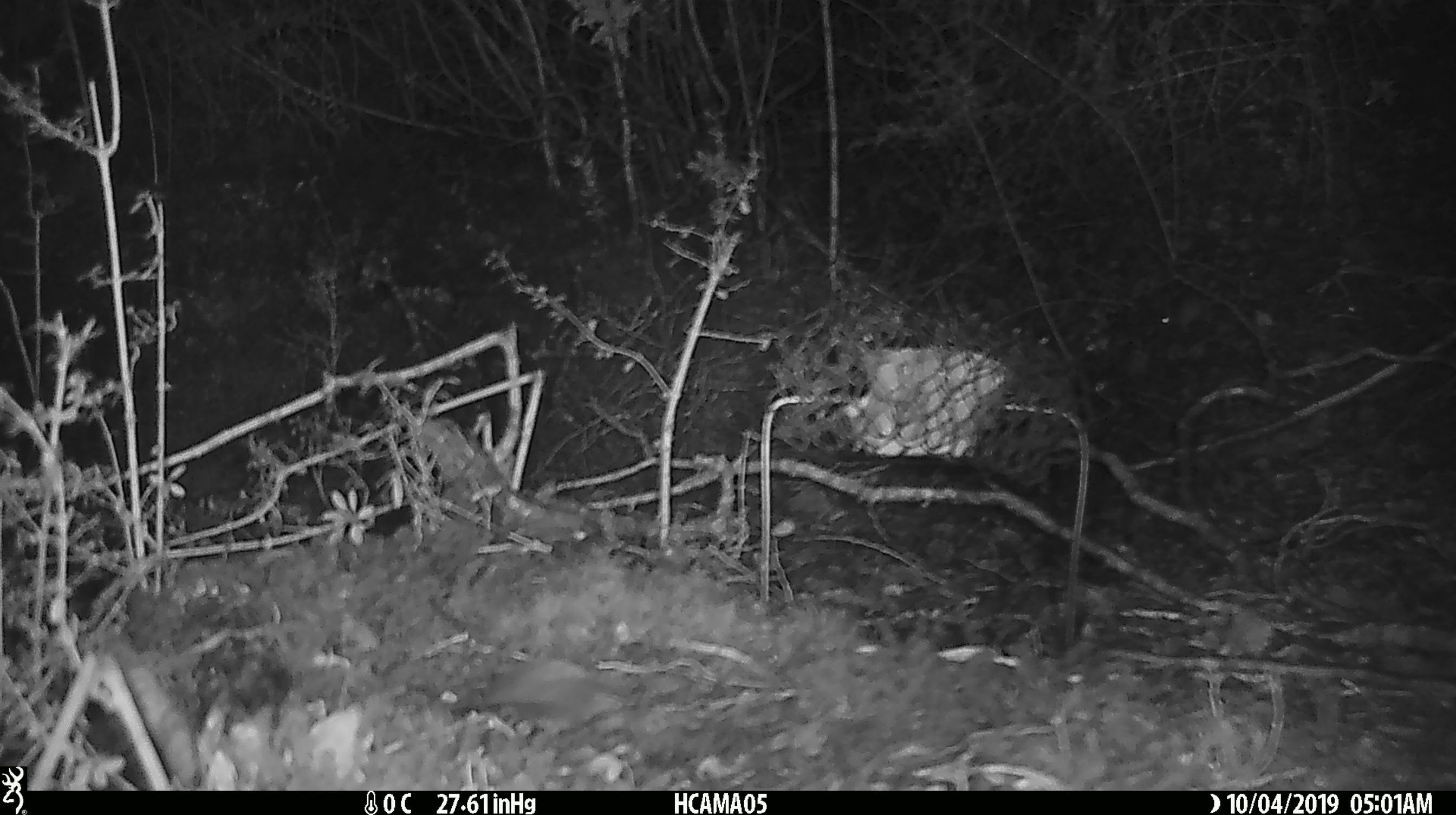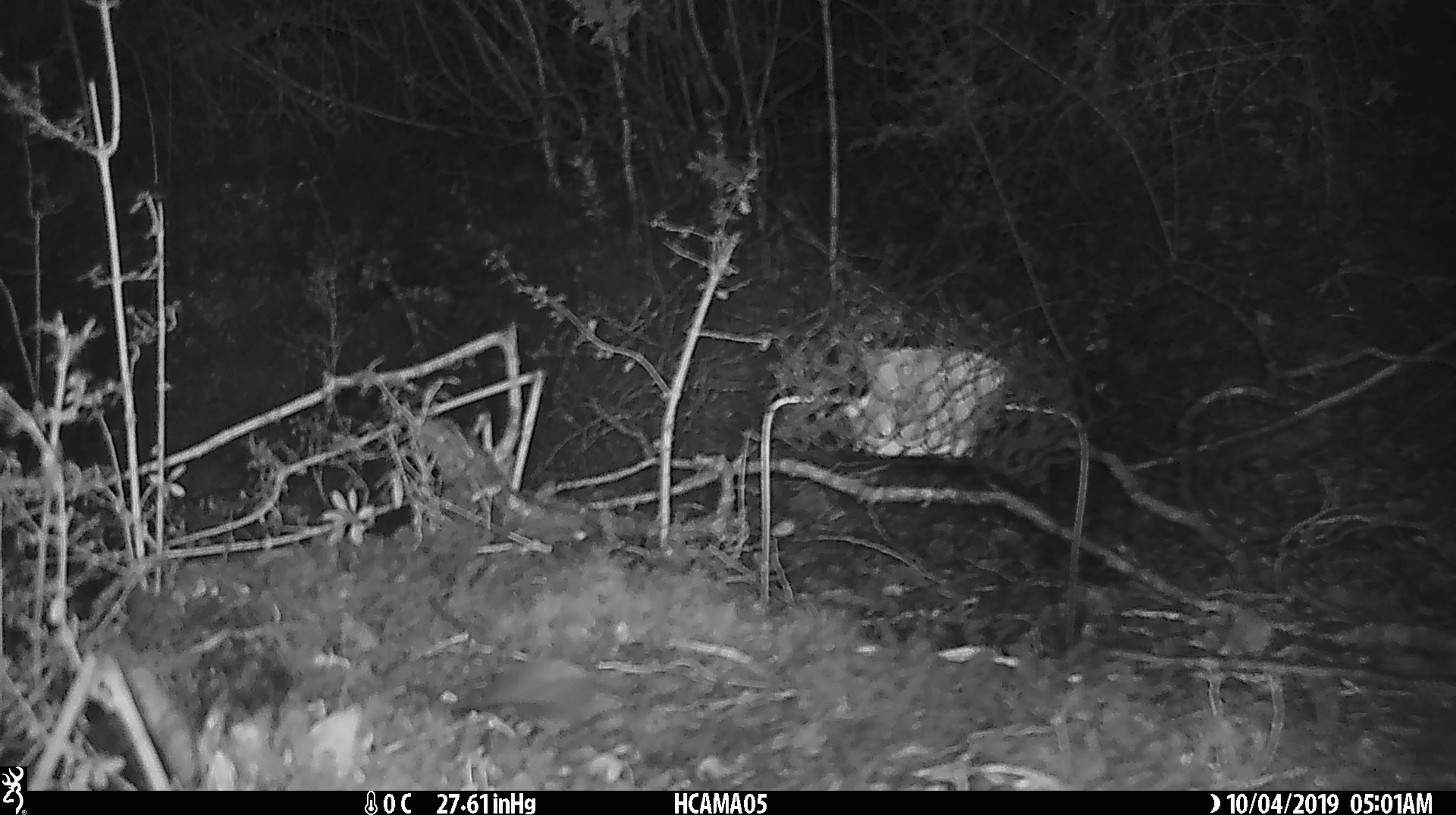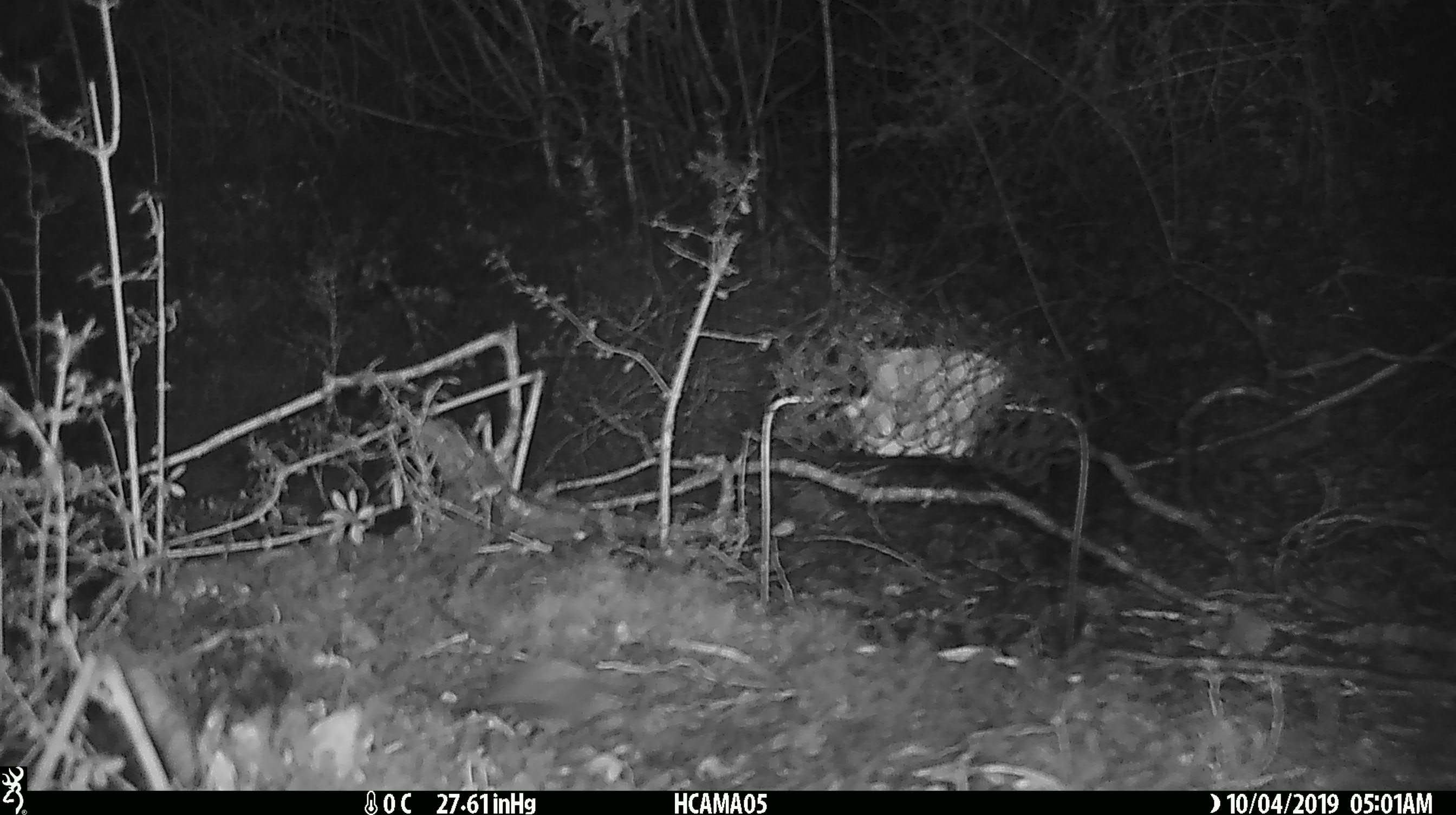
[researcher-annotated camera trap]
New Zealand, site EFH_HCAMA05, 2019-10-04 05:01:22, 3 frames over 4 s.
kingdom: Animalia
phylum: Chordata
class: Mammalia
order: Rodentia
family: Muridae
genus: Mus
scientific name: Mus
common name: mouse